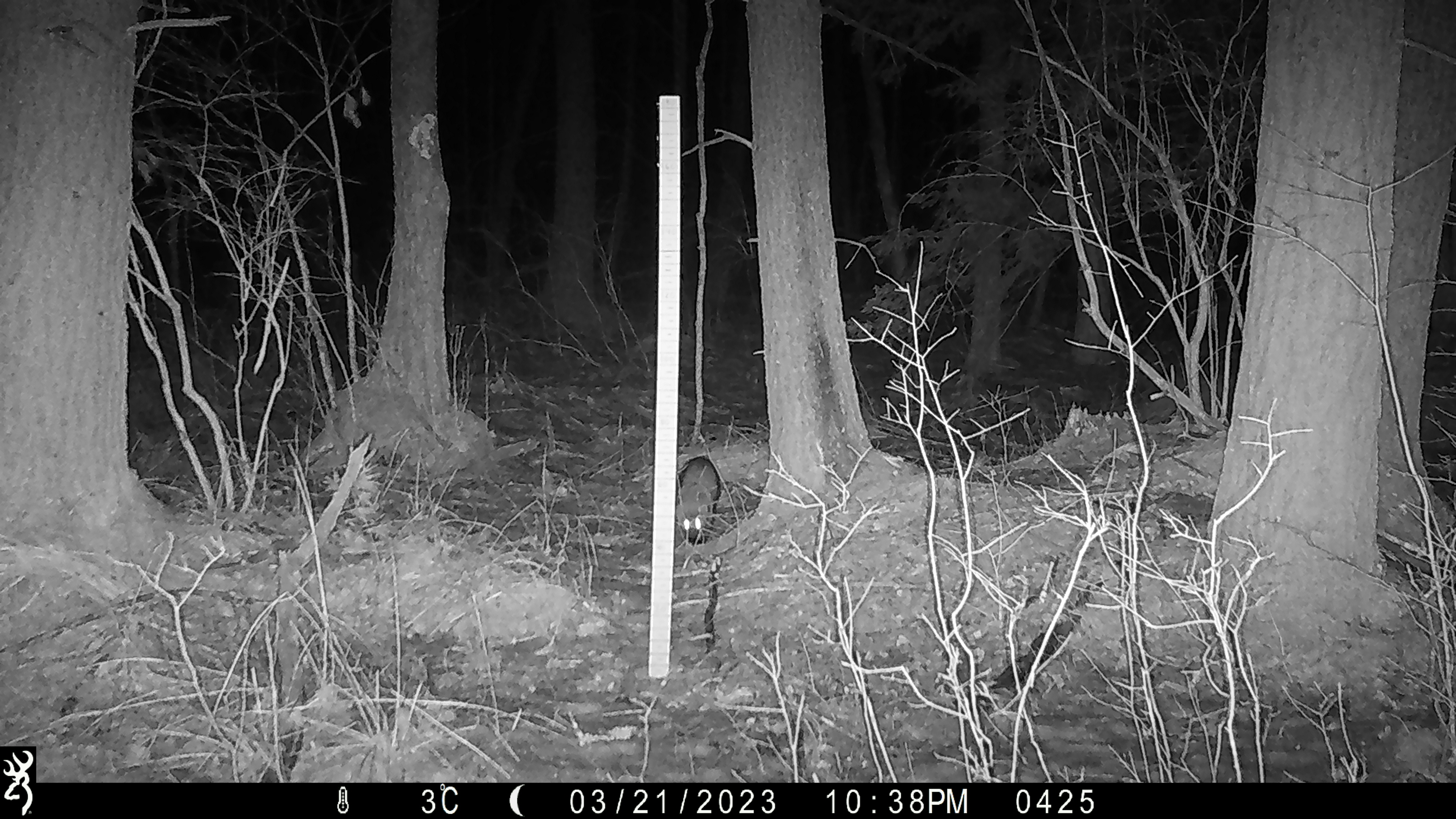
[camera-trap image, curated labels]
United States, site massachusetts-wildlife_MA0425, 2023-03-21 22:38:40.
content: unidentified animal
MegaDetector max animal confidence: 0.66